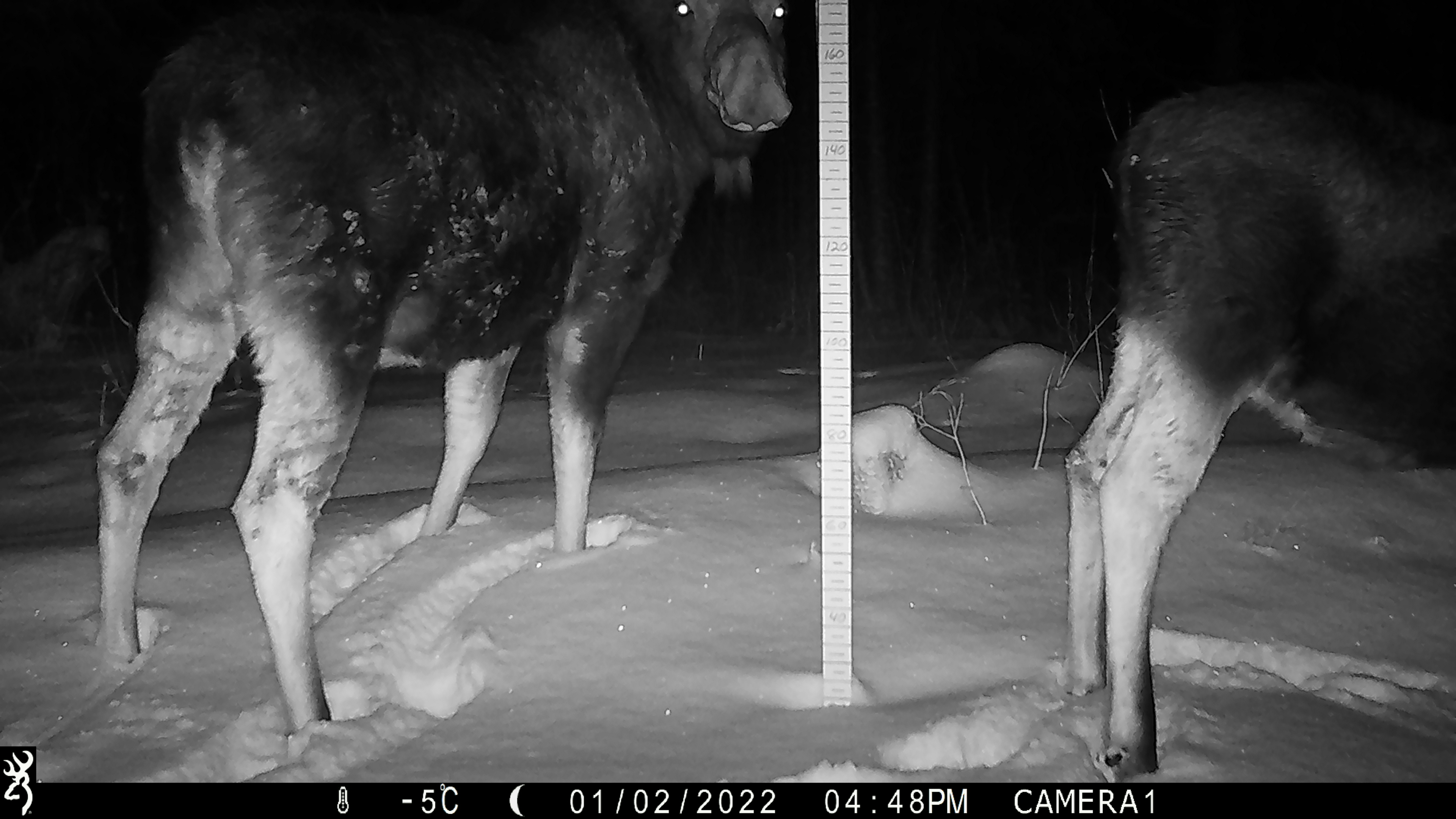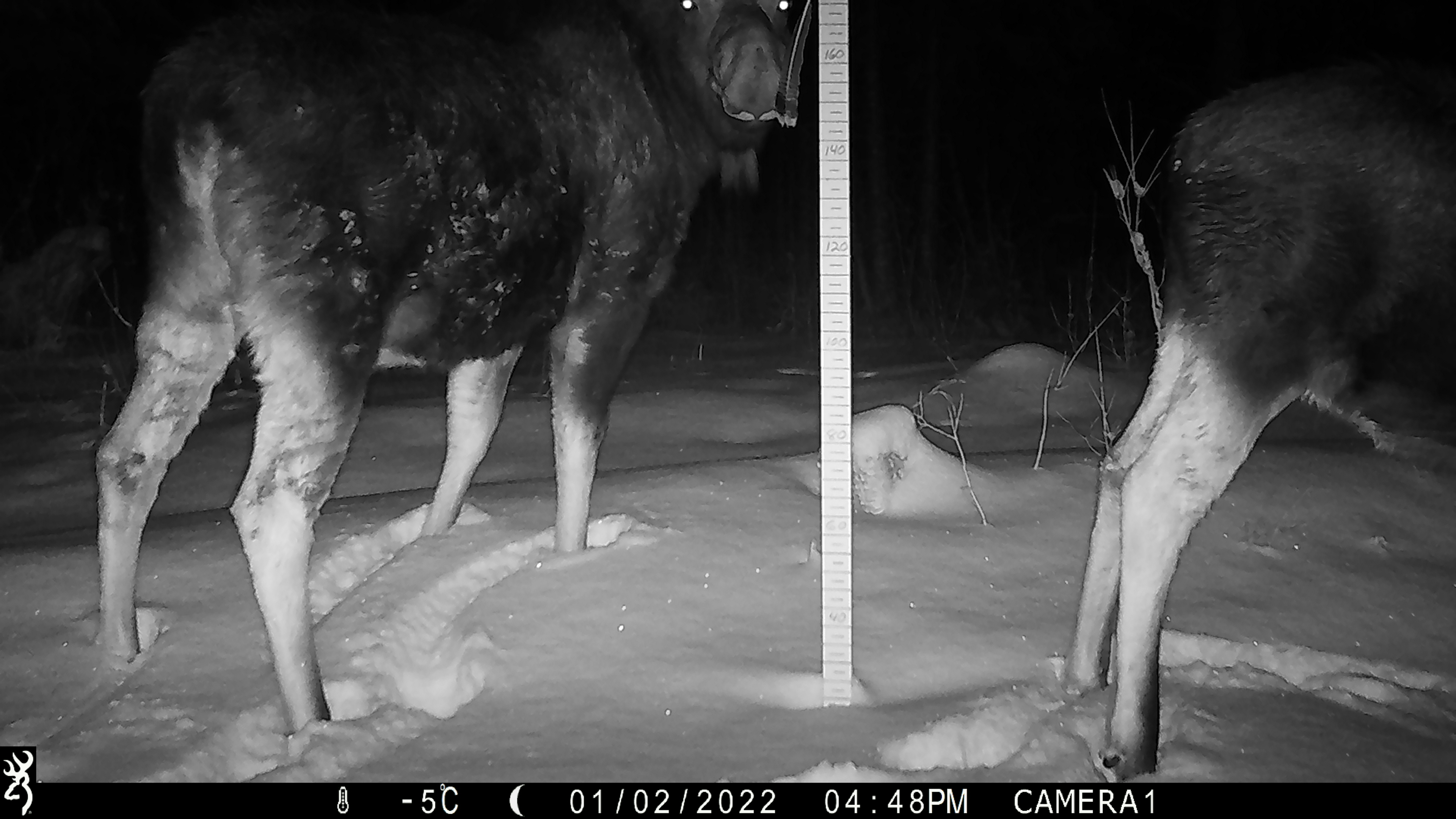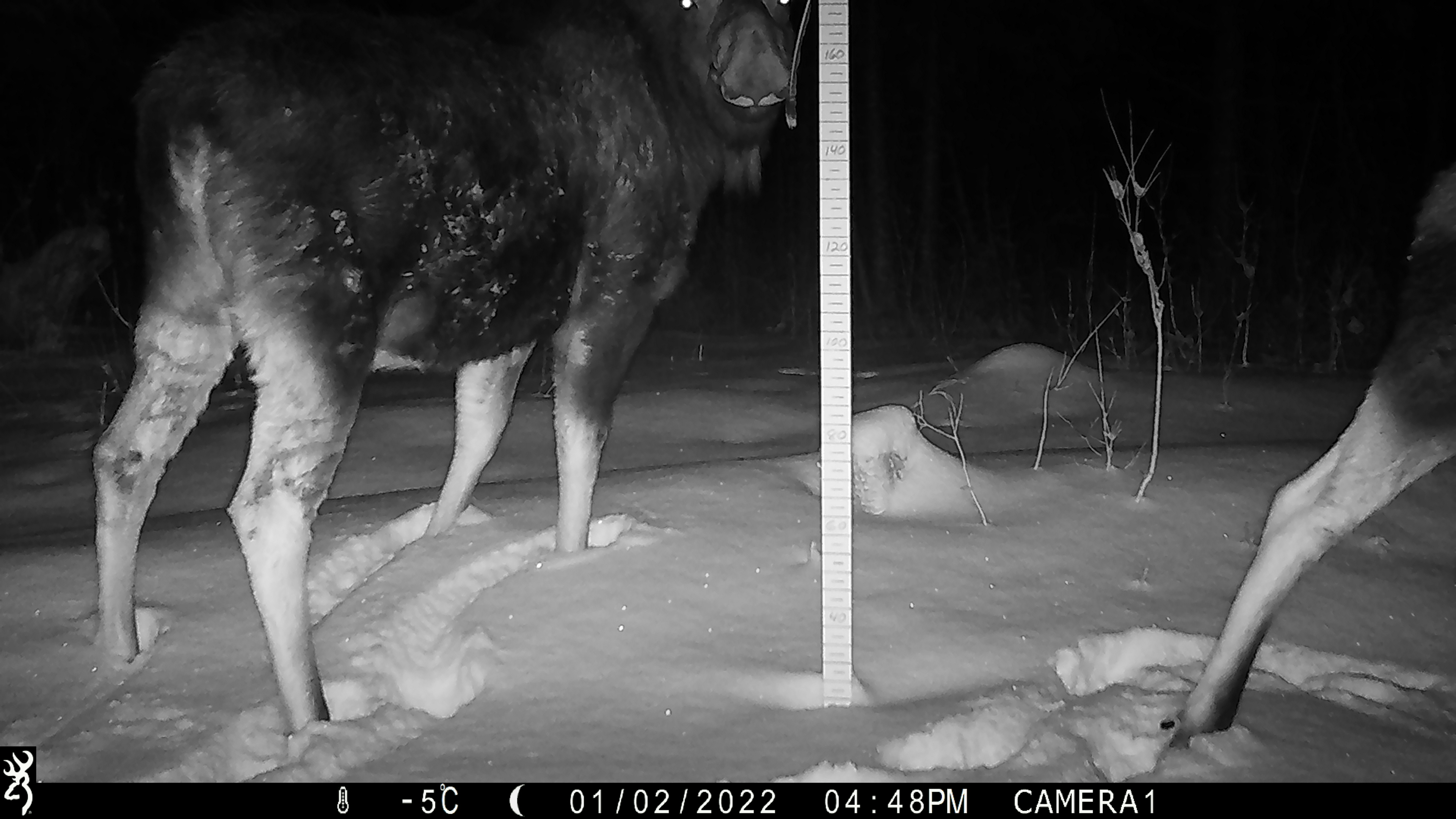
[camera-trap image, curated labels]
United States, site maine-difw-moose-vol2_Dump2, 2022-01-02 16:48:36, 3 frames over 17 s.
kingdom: Animalia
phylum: Chordata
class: Mammalia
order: Artiodactyla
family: Cervidae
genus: Alces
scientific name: Alces alces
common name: moose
Moose (Alces alces).